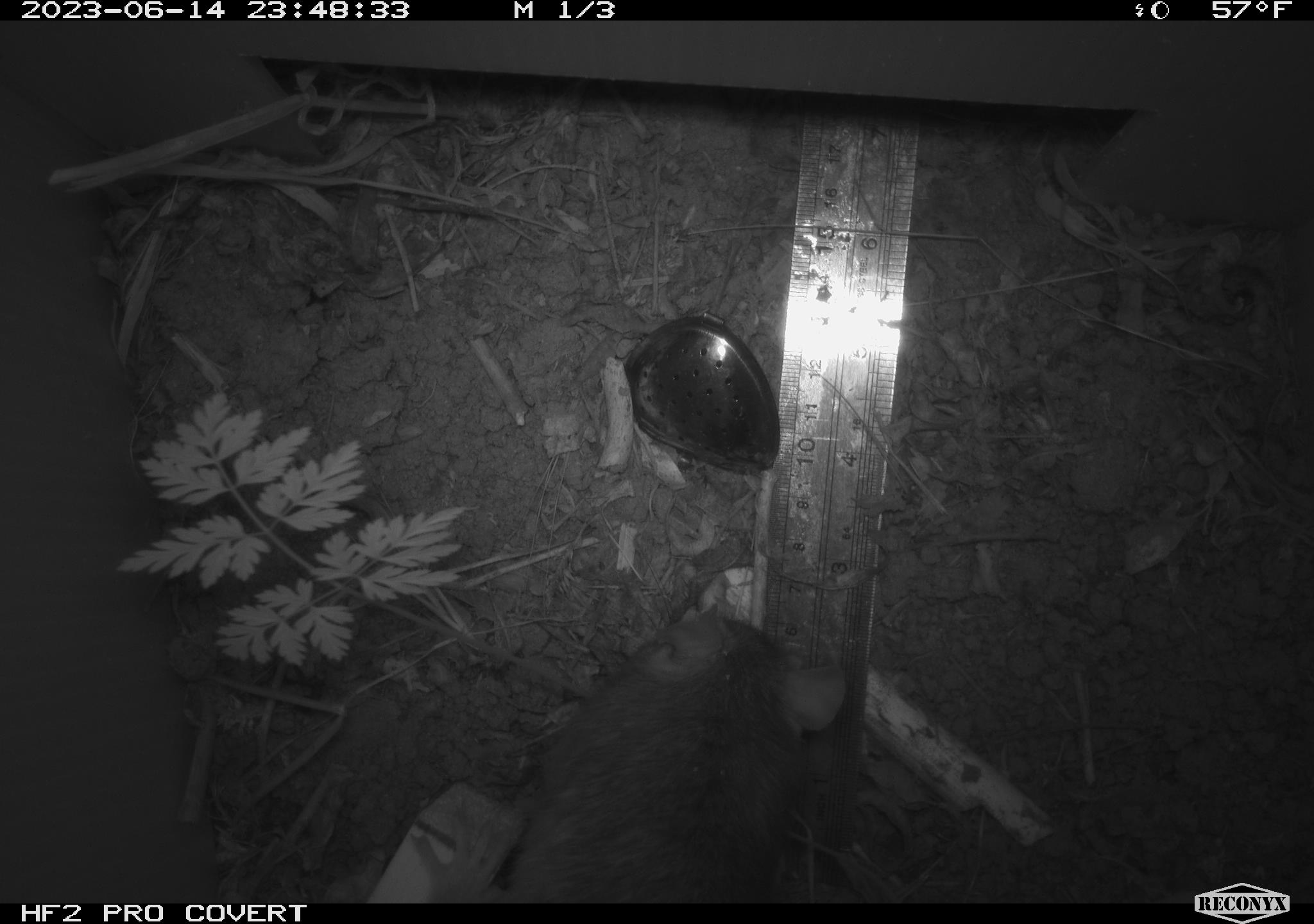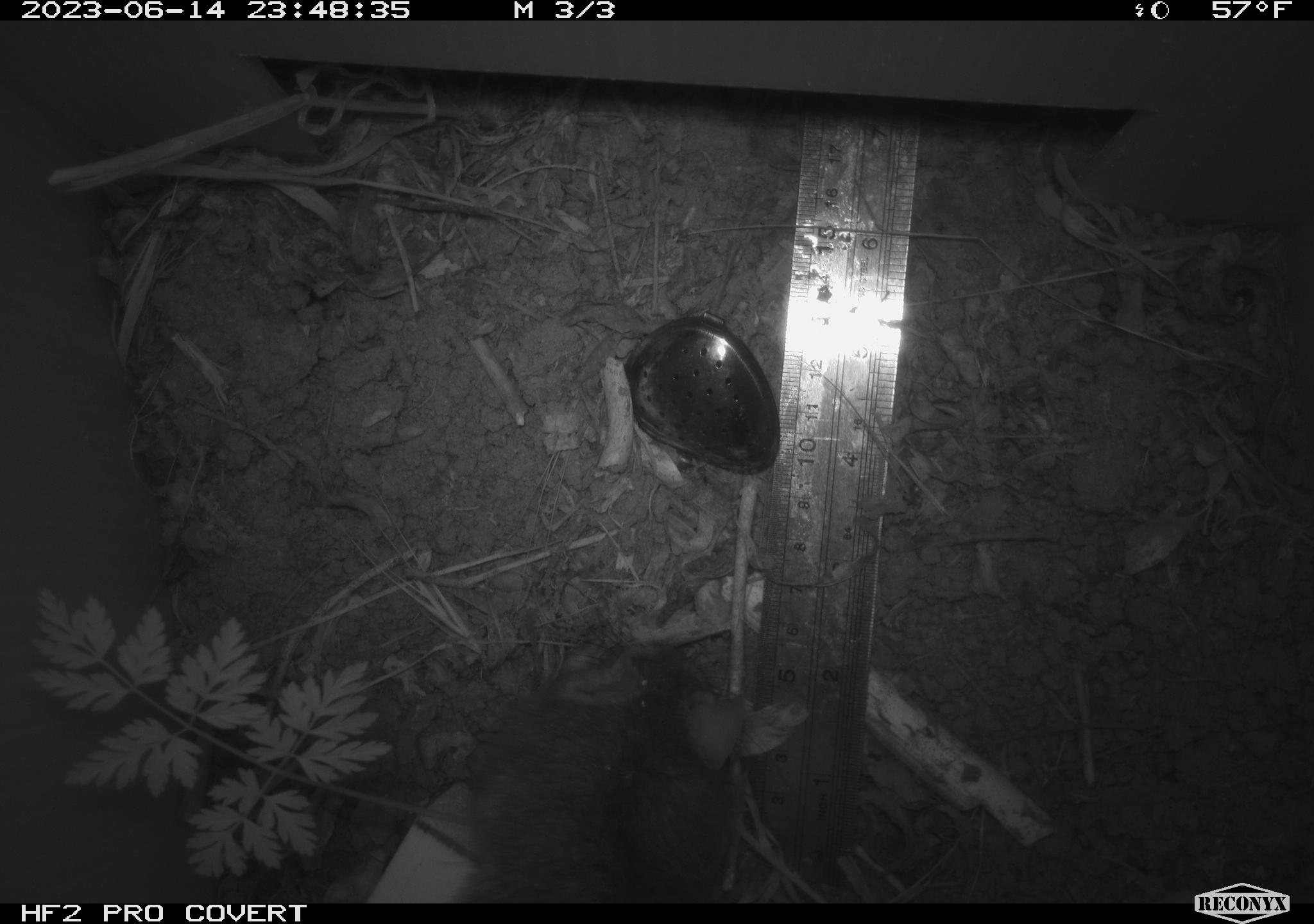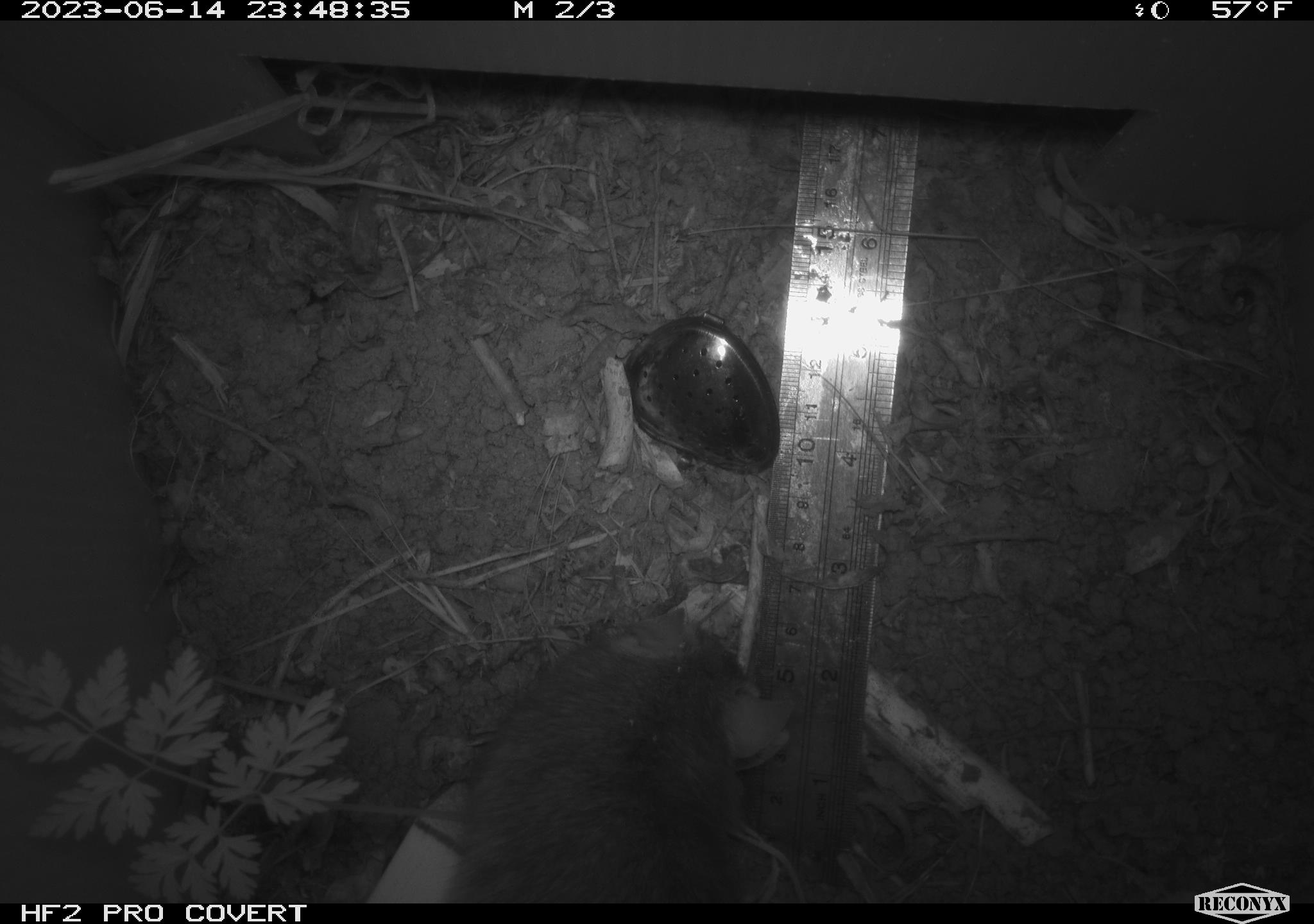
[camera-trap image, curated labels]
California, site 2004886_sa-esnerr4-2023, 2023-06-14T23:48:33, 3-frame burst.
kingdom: Animalia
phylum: Chordata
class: Mammalia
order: Rodentia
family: Muridae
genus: Rattus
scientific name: Rattus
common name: rat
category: rattus species